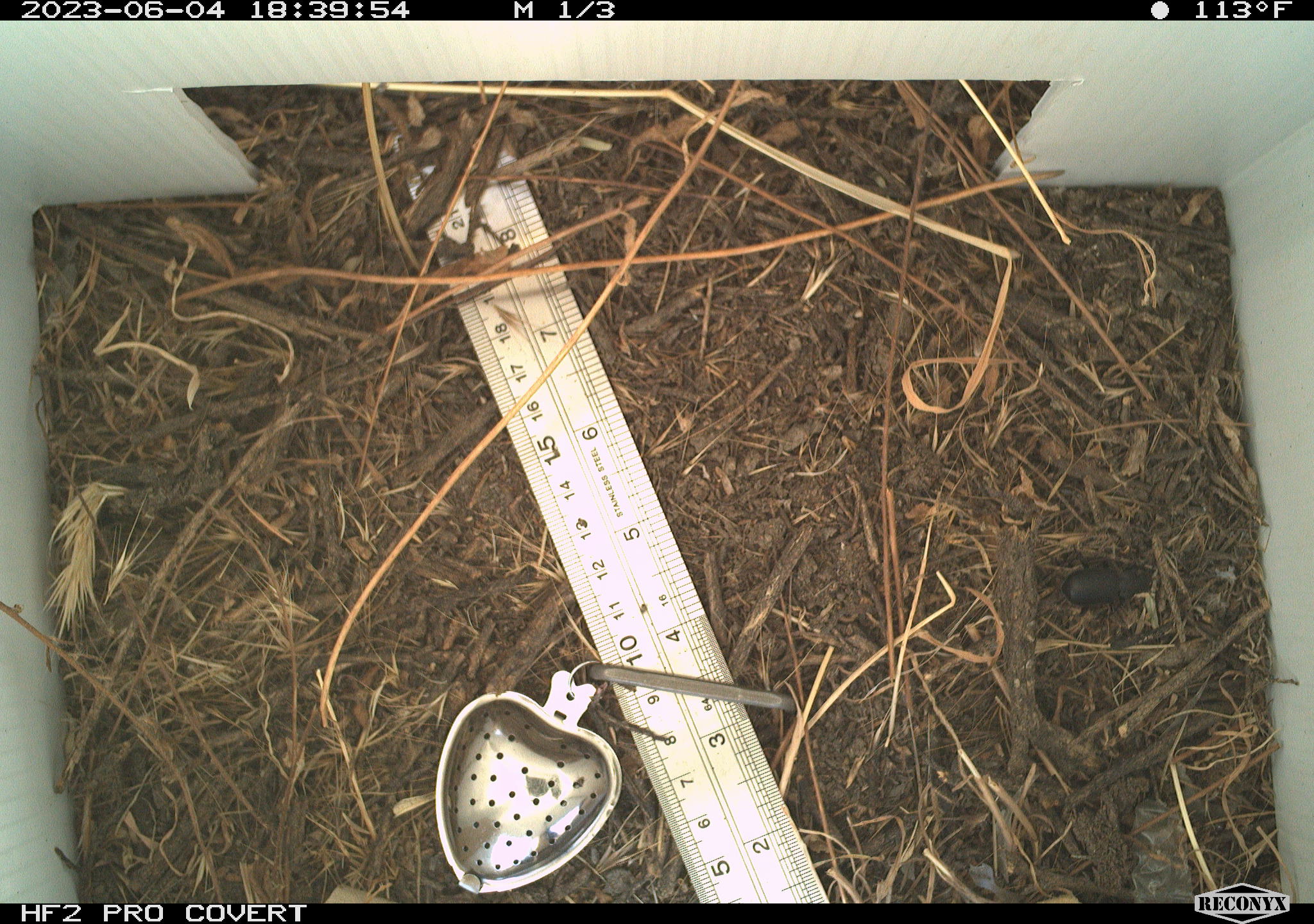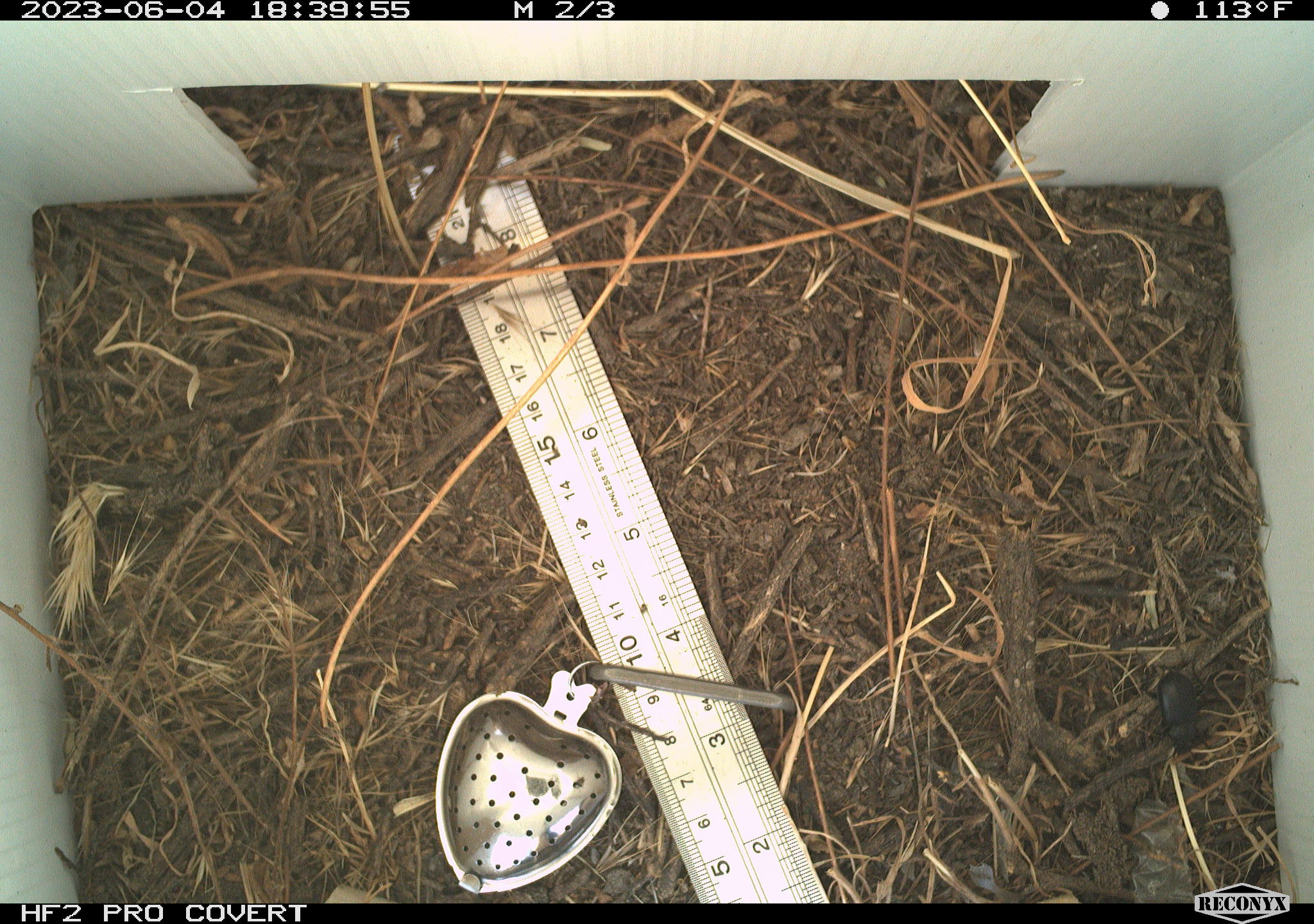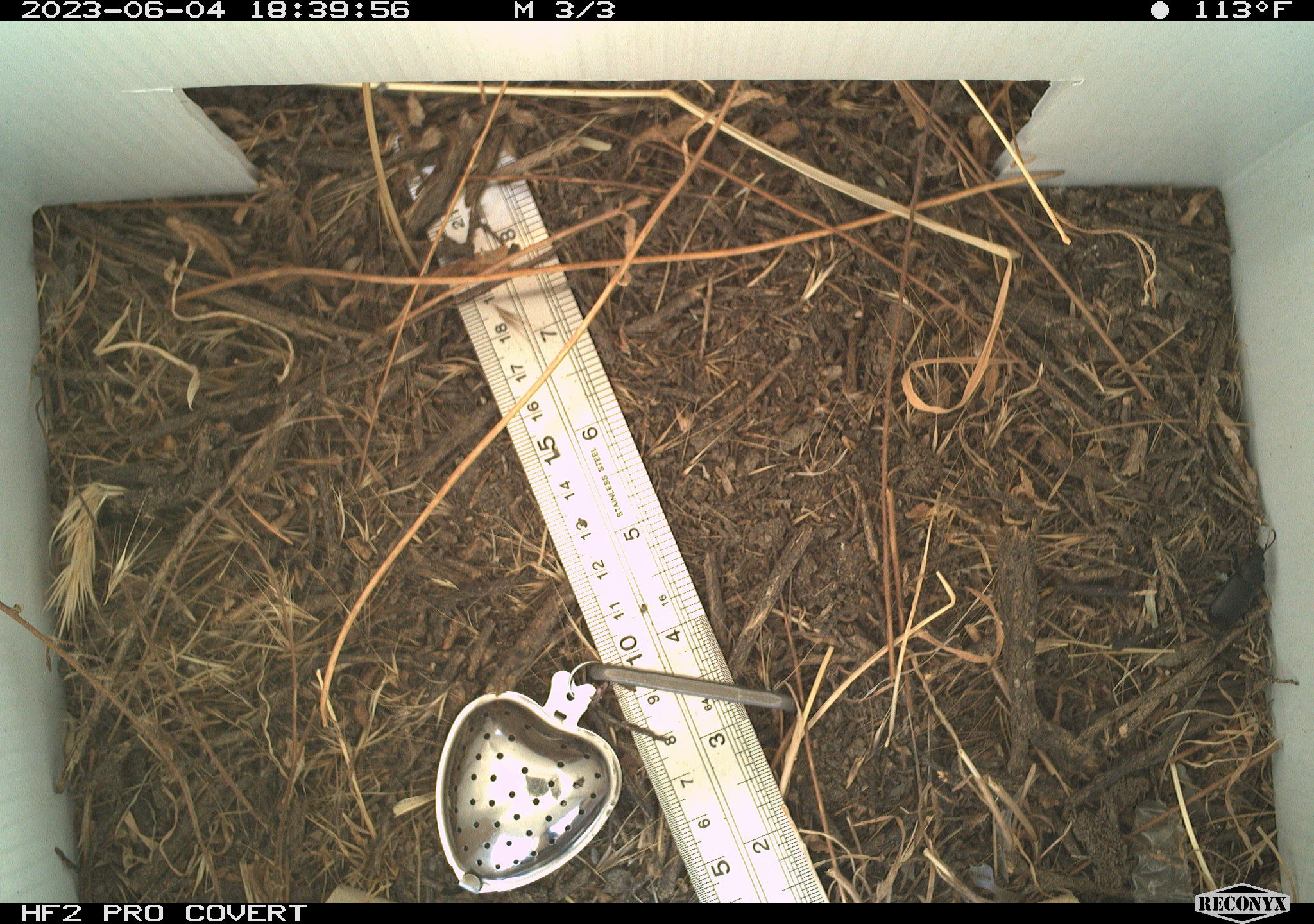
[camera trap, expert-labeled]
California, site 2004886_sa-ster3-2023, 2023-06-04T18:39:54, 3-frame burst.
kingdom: Animalia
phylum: Arthropoda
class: Insecta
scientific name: Insecta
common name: insect